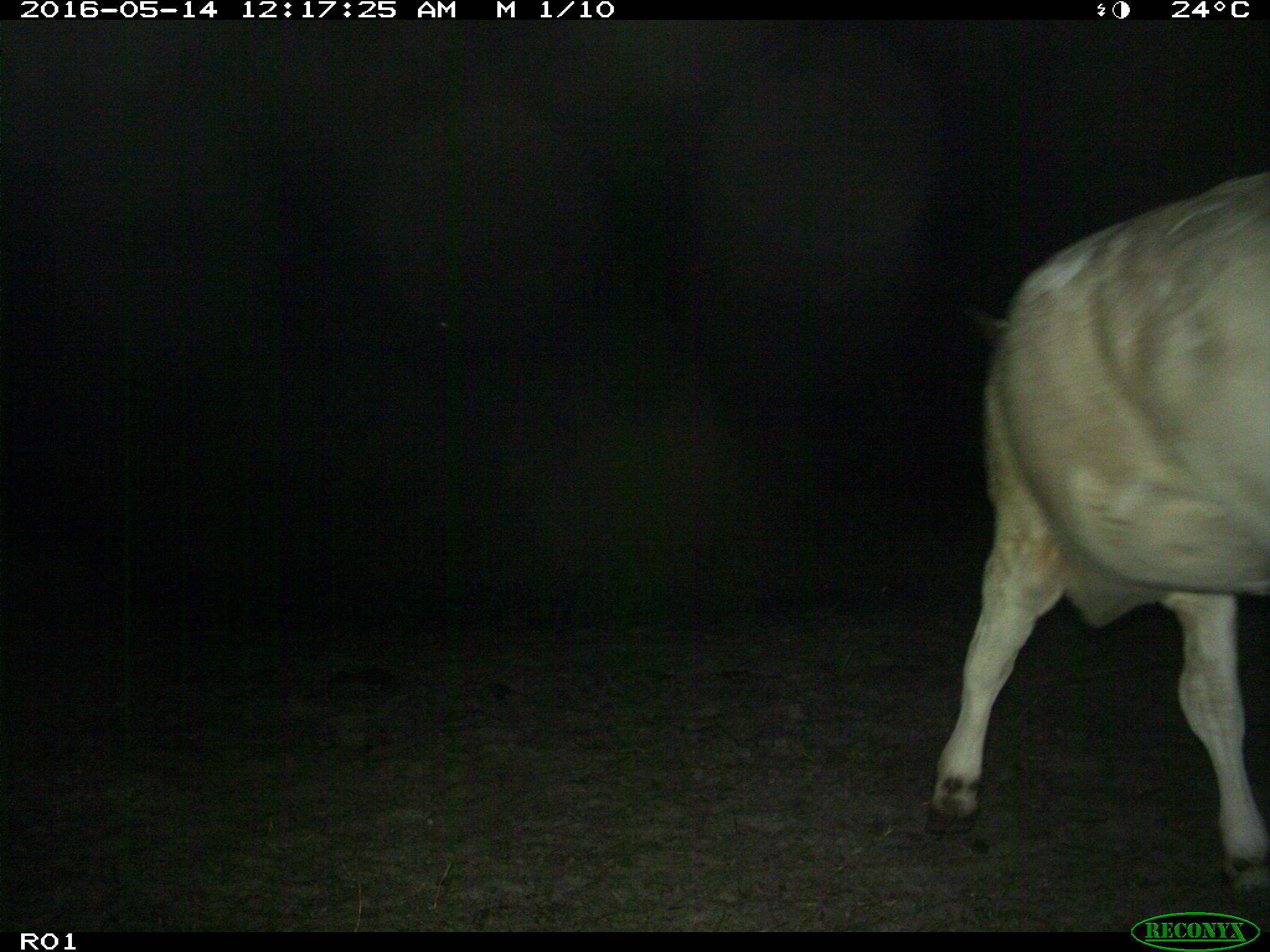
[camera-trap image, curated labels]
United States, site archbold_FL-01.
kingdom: Animalia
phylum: Chordata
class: Mammalia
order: Artiodactyla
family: Bovidae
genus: Bos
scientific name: Bos taurus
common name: domestic cow